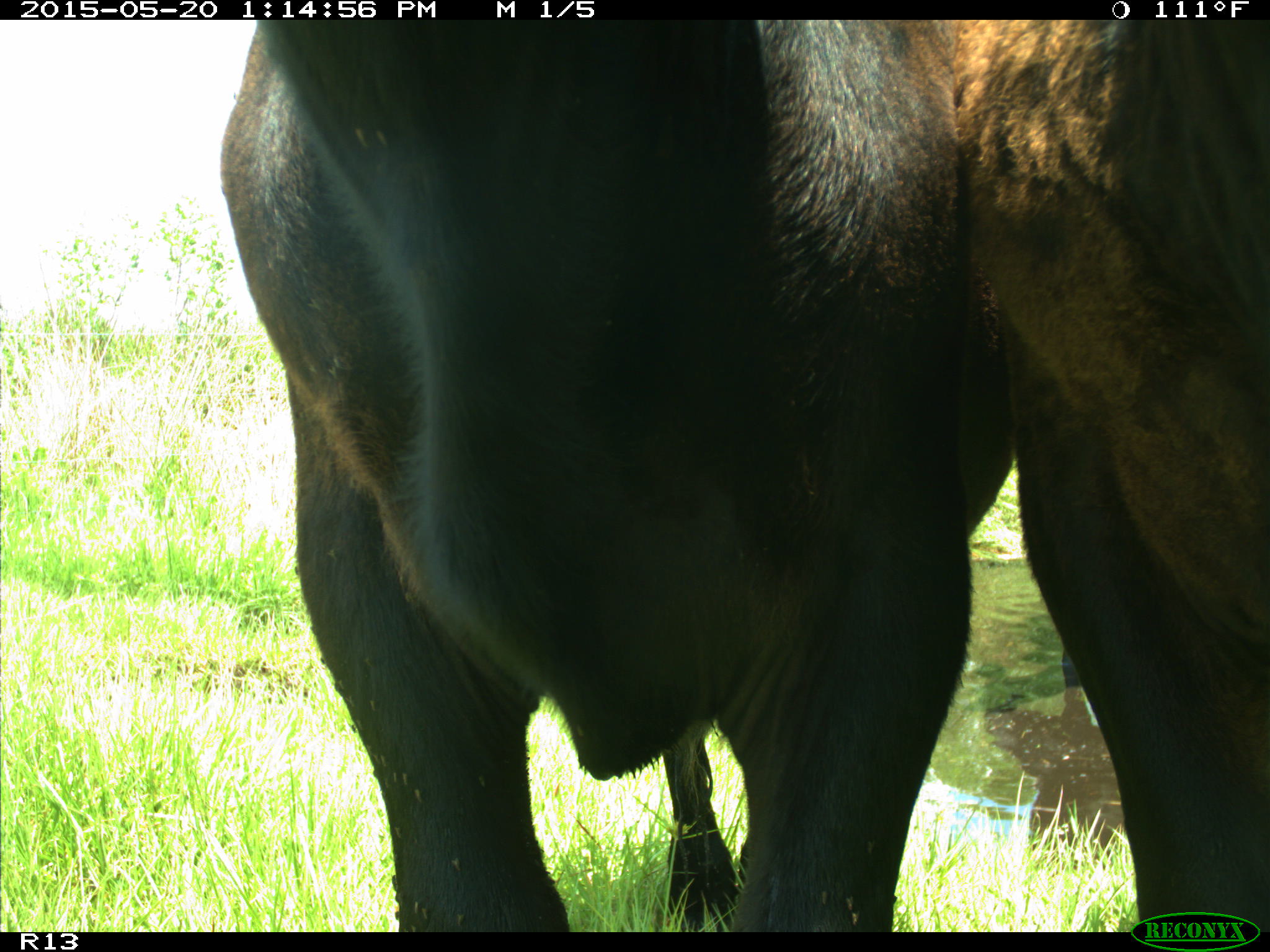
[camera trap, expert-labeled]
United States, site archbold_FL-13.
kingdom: Animalia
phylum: Chordata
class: Mammalia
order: Artiodactyla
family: Bovidae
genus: Bos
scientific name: Bos taurus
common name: domestic cow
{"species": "Bos taurus (domestic cow)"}